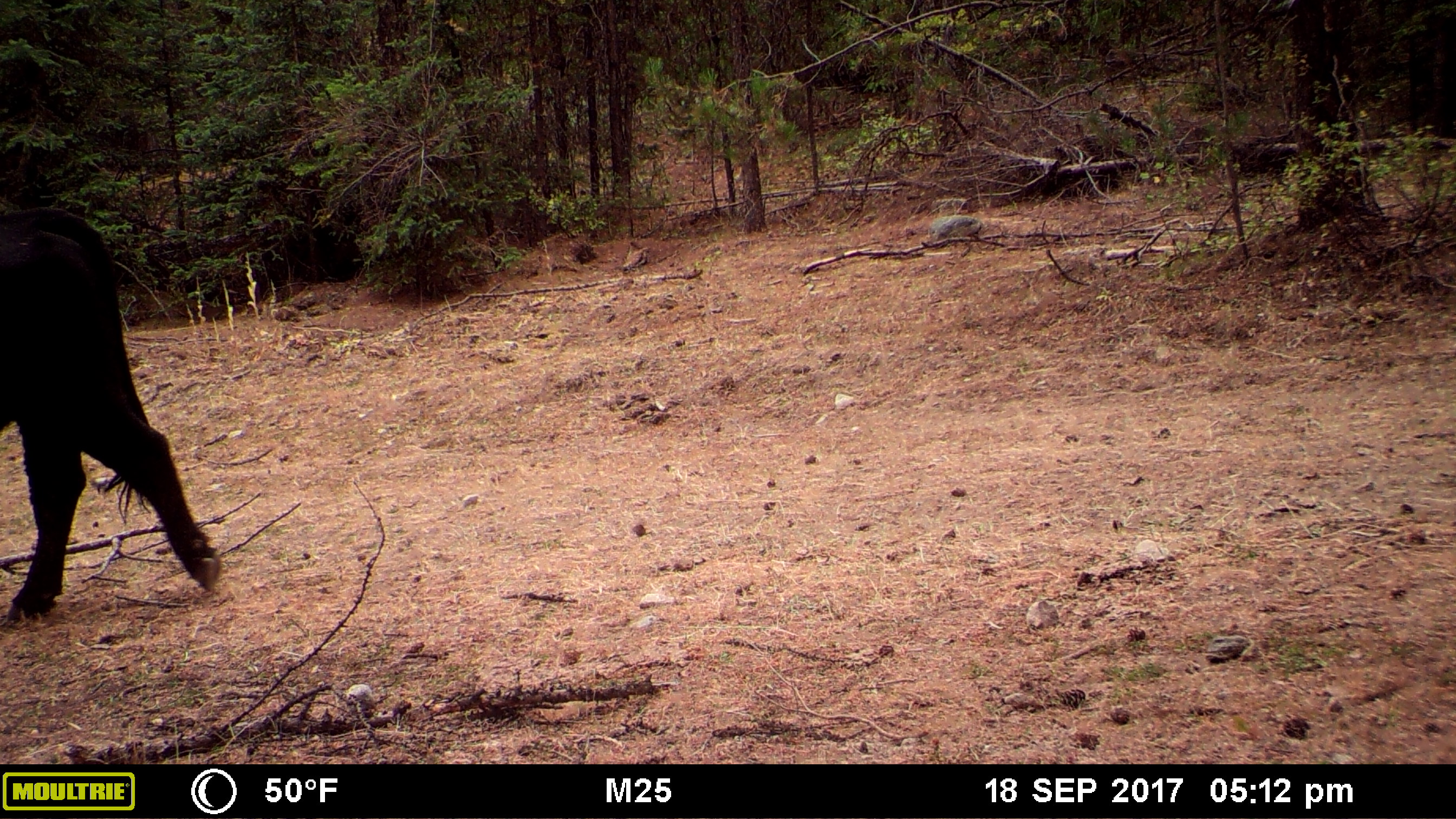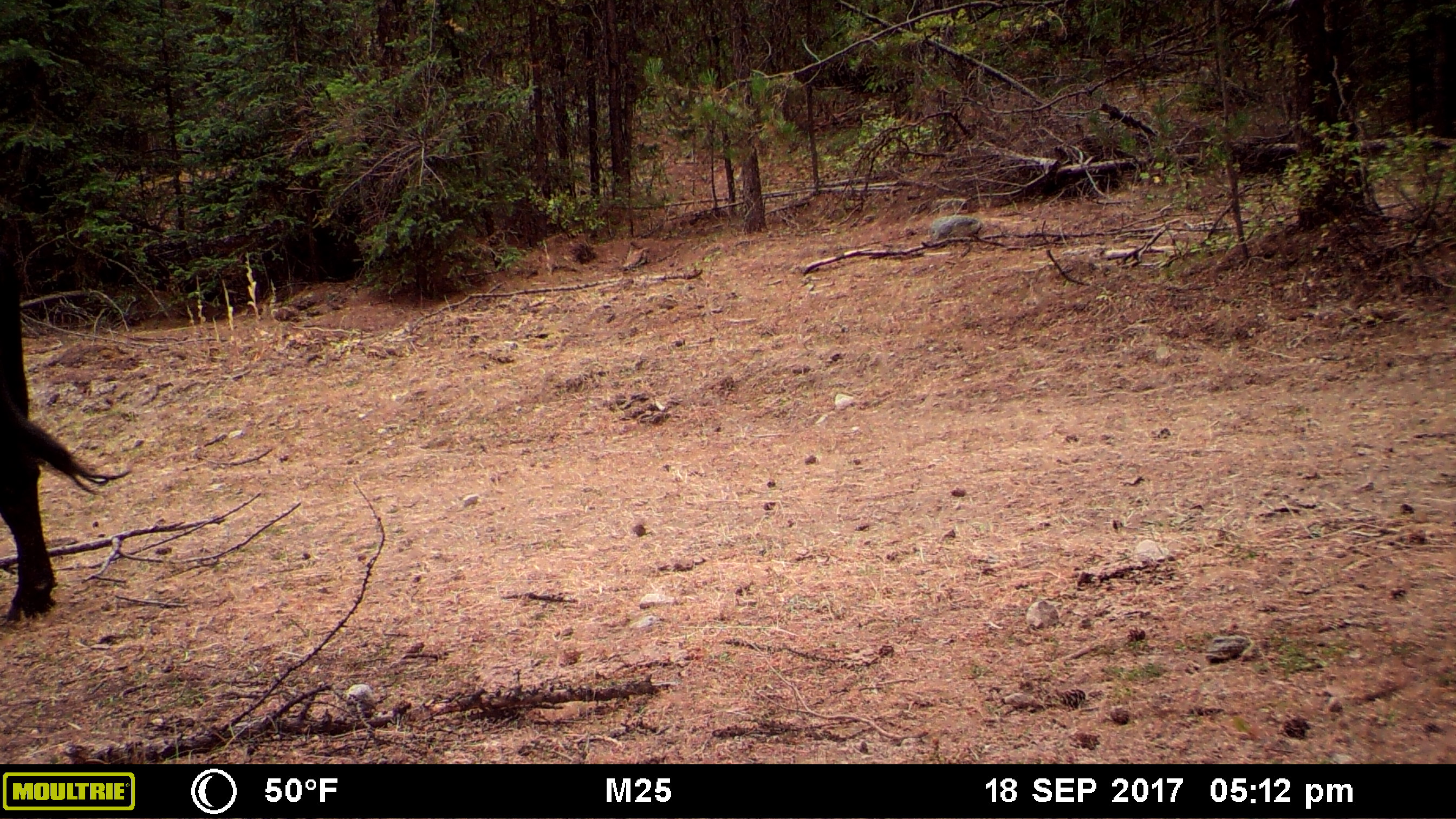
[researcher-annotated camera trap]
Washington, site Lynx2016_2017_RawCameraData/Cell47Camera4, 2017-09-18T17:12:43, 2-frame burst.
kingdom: Animalia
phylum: Chordata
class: Mammalia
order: Artiodactyla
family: Bovidae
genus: Bos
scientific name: Bos taurus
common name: domestic cattle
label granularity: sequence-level